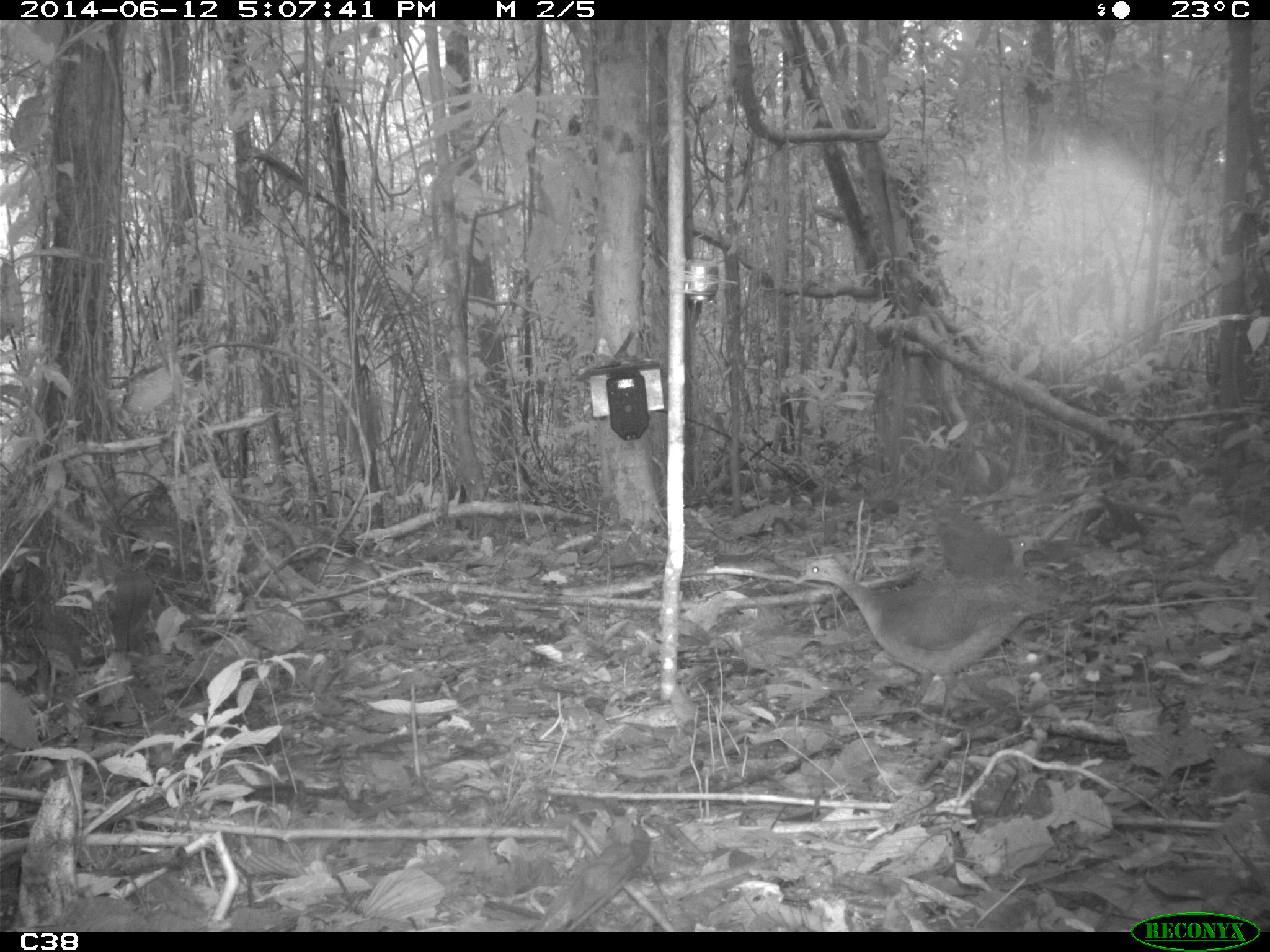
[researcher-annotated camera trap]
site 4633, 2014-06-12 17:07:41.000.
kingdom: Animalia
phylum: Chordata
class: Aves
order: Tinamiformes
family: Tinamidae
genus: Tinamus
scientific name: Tinamus major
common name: great tinamou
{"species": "Tinamus major (great tinamou)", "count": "2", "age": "adult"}